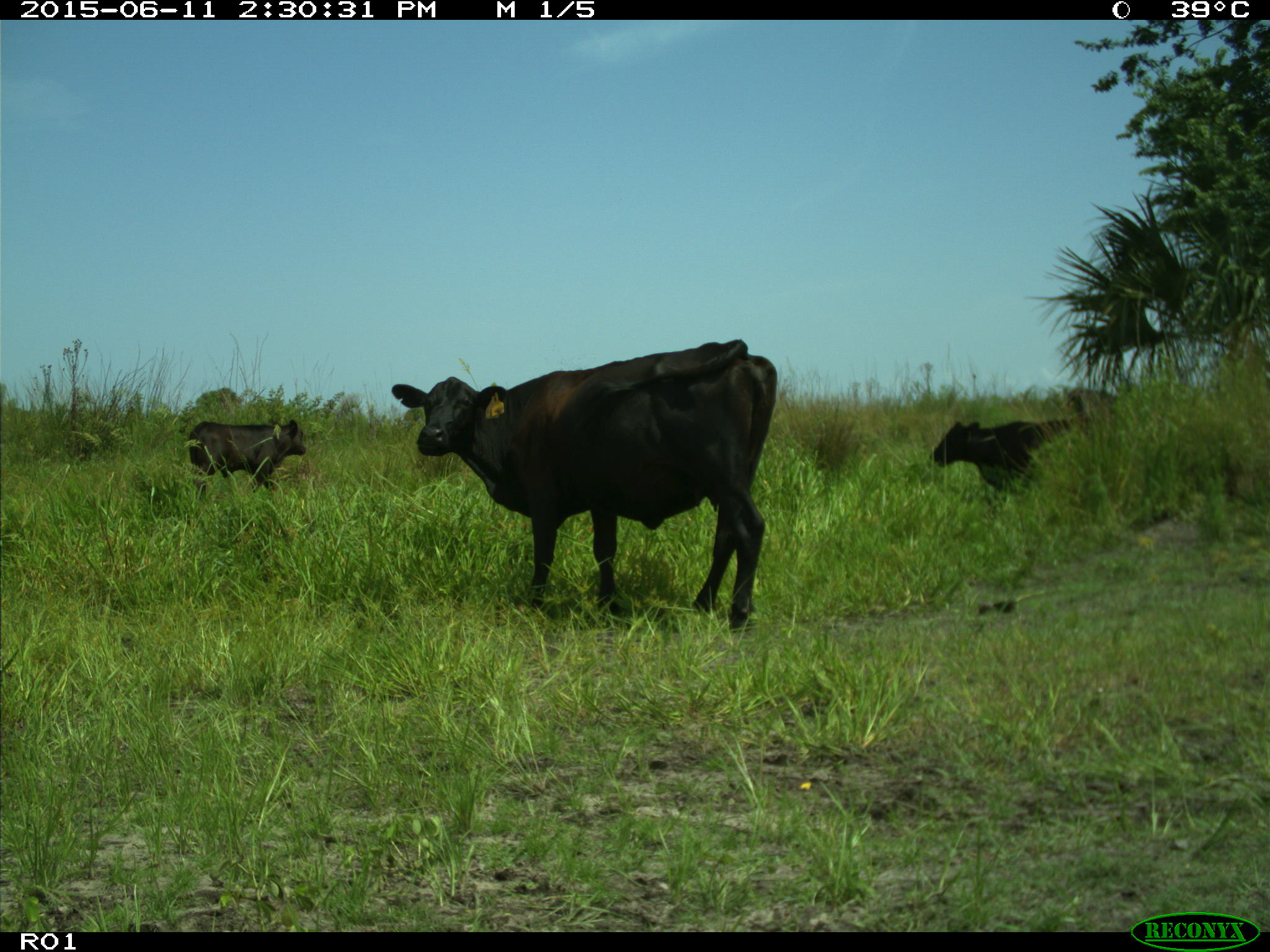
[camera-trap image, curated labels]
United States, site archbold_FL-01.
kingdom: Animalia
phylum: Chordata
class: Mammalia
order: Artiodactyla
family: Bovidae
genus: Bos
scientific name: Bos taurus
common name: domestic cow